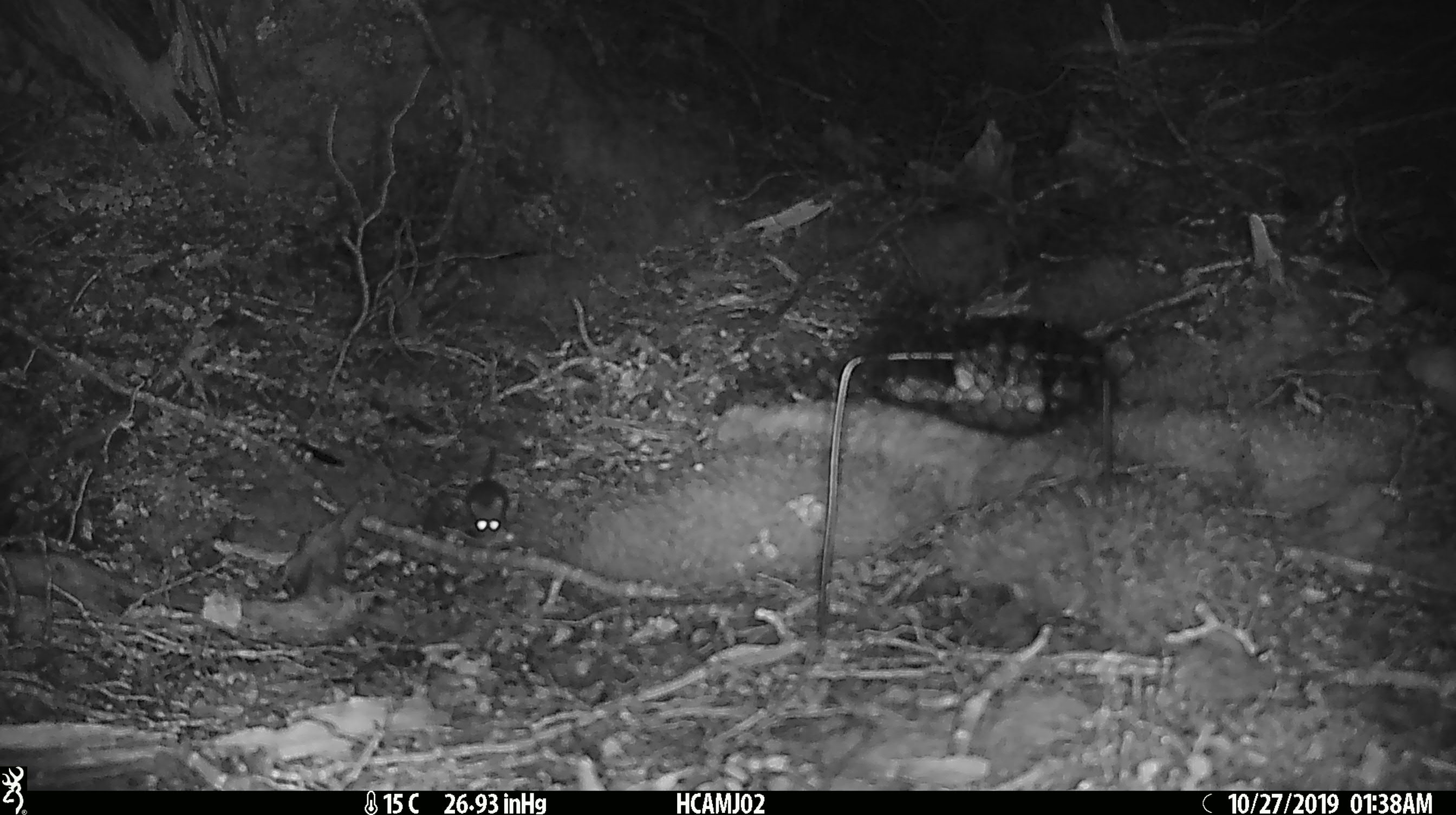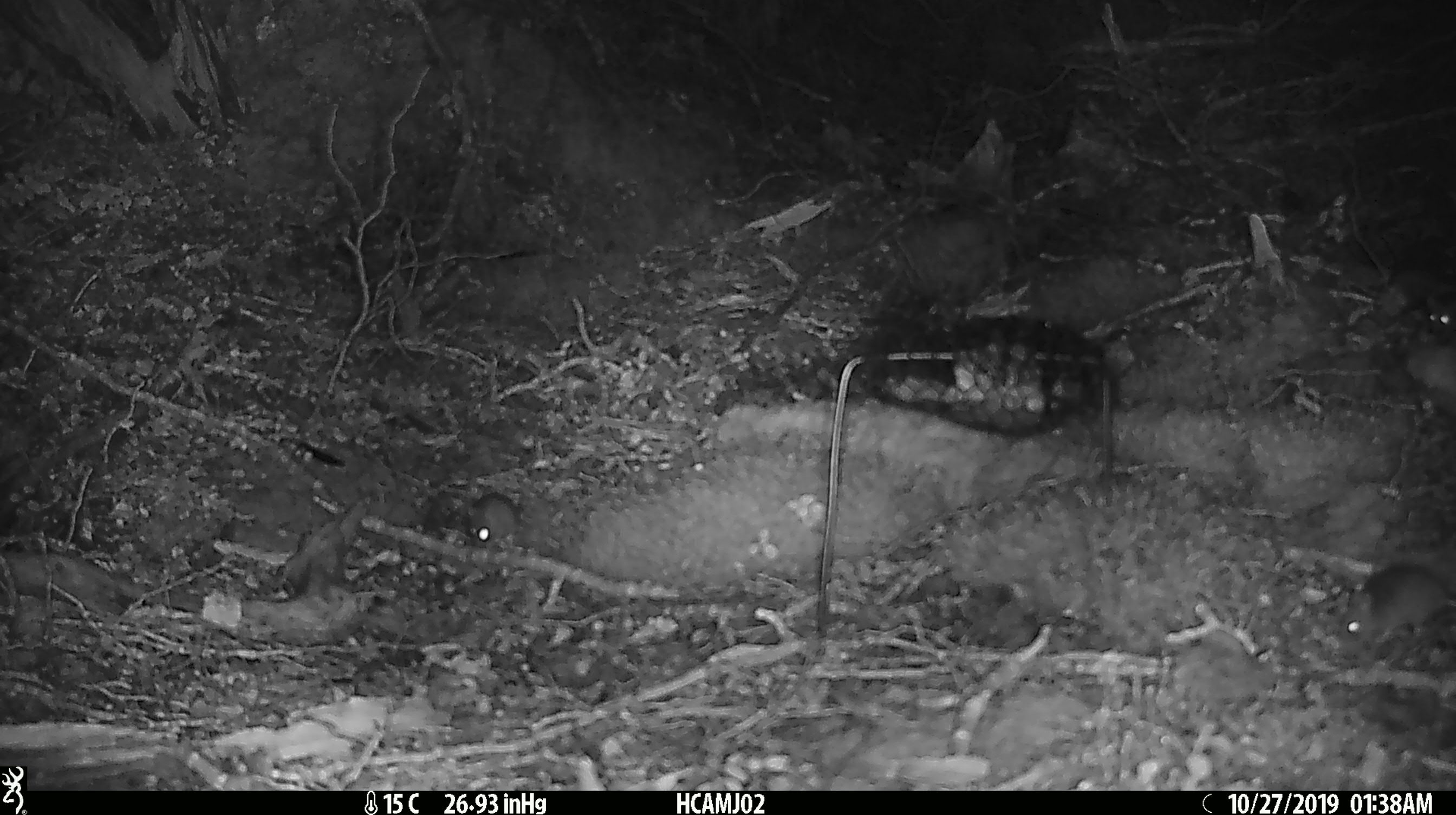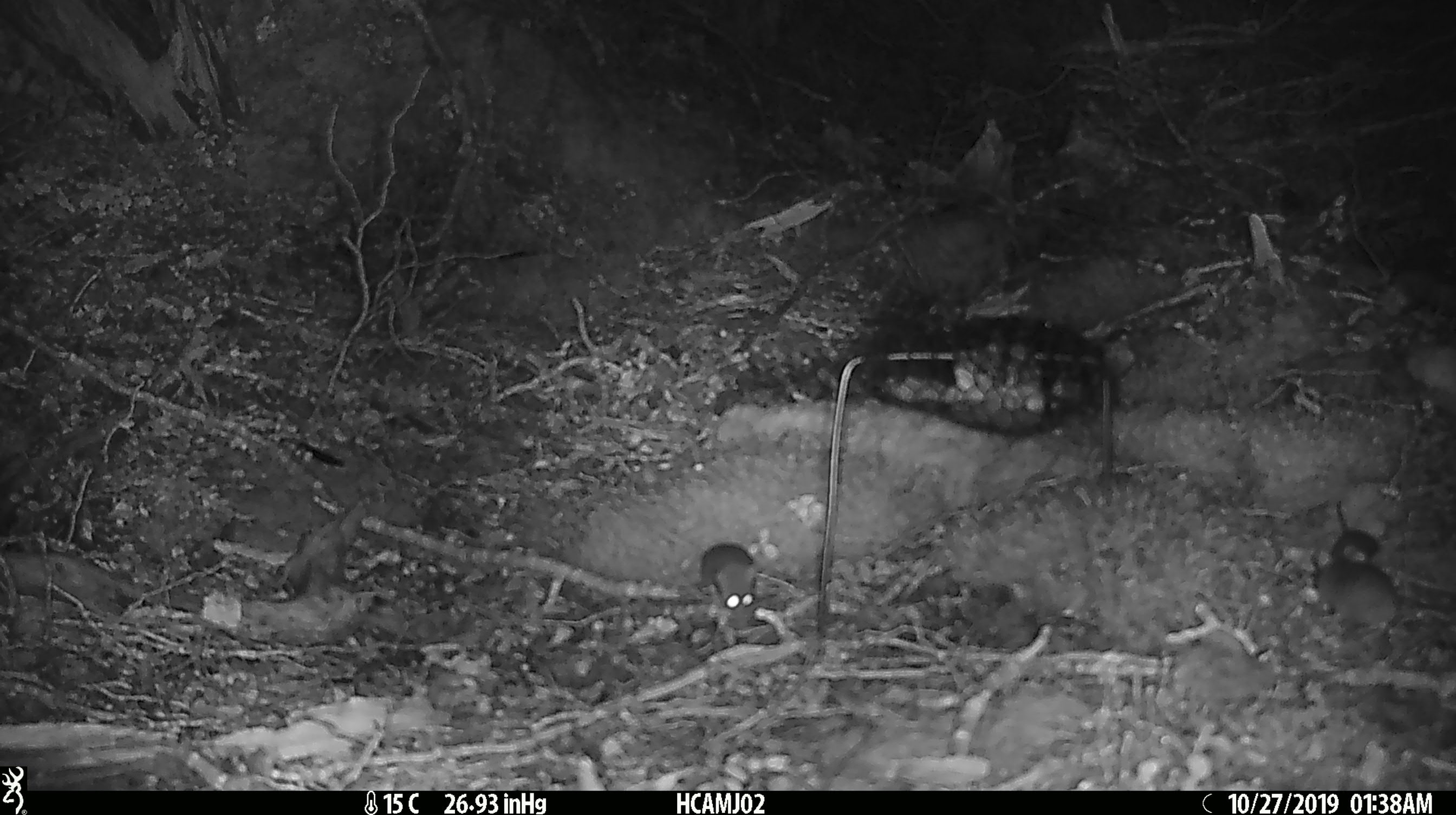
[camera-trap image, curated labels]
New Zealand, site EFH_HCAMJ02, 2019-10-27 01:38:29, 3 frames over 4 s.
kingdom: Animalia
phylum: Chordata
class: Mammalia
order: Rodentia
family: Muridae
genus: Mus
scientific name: Mus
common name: mouse